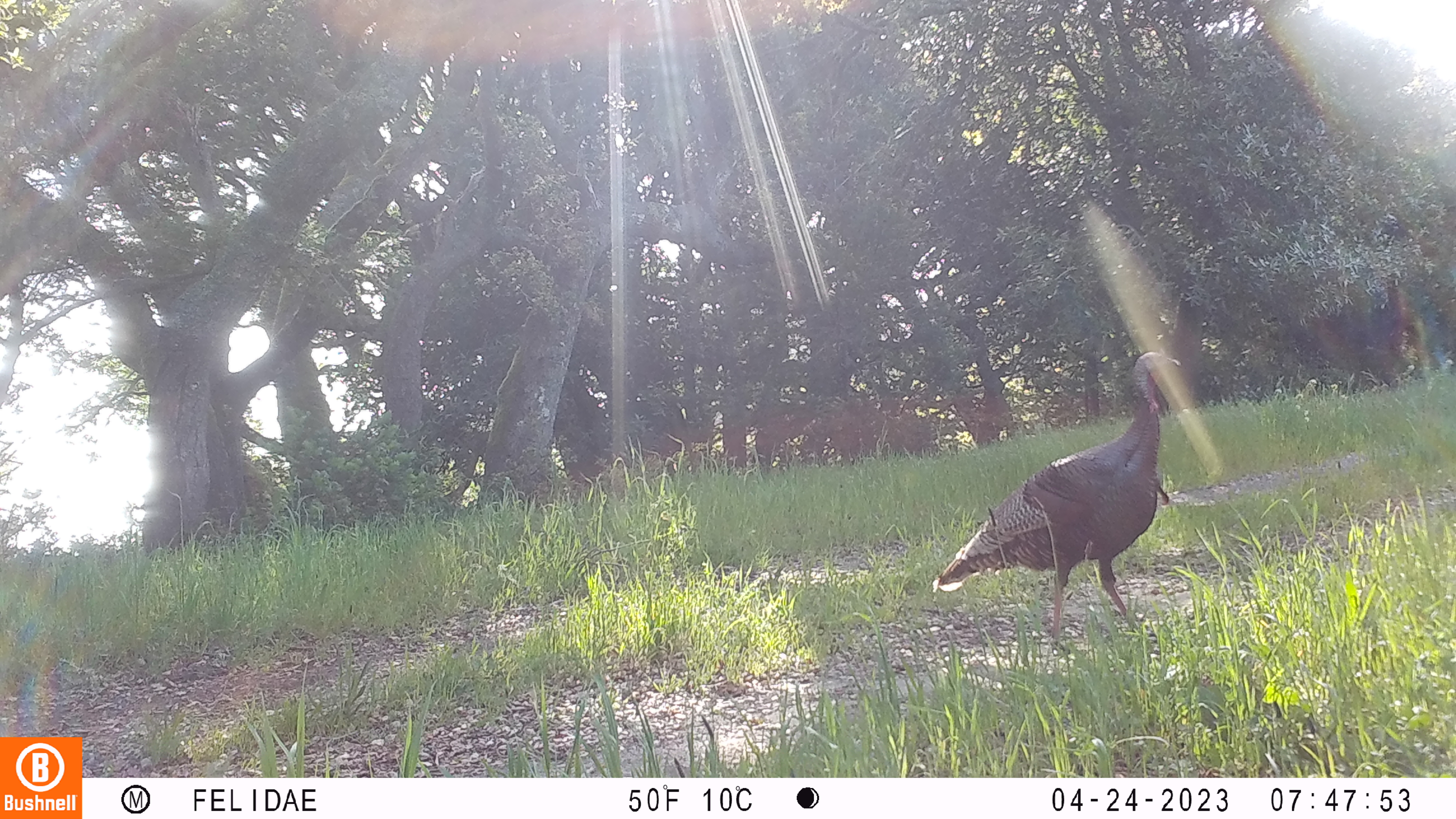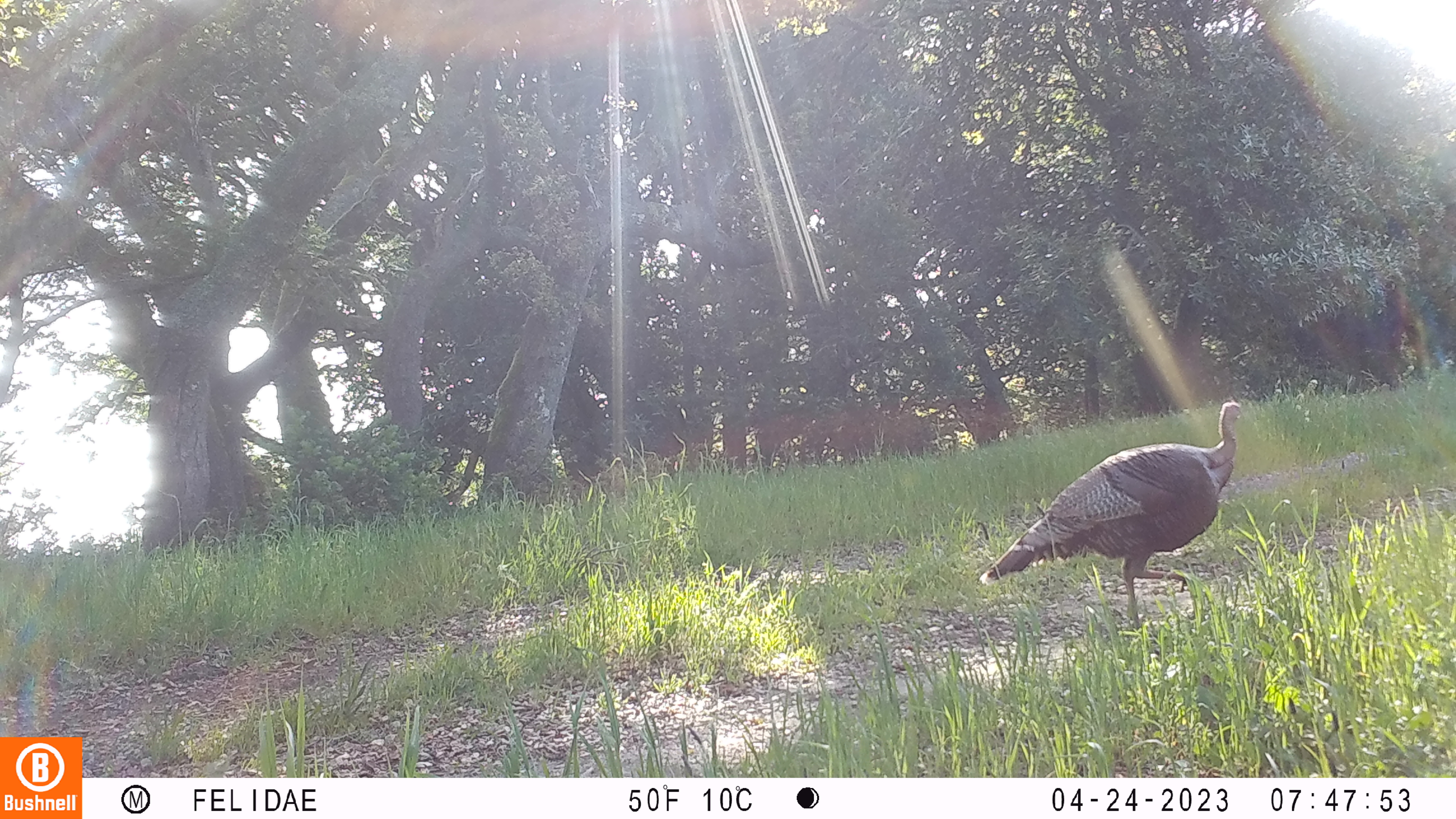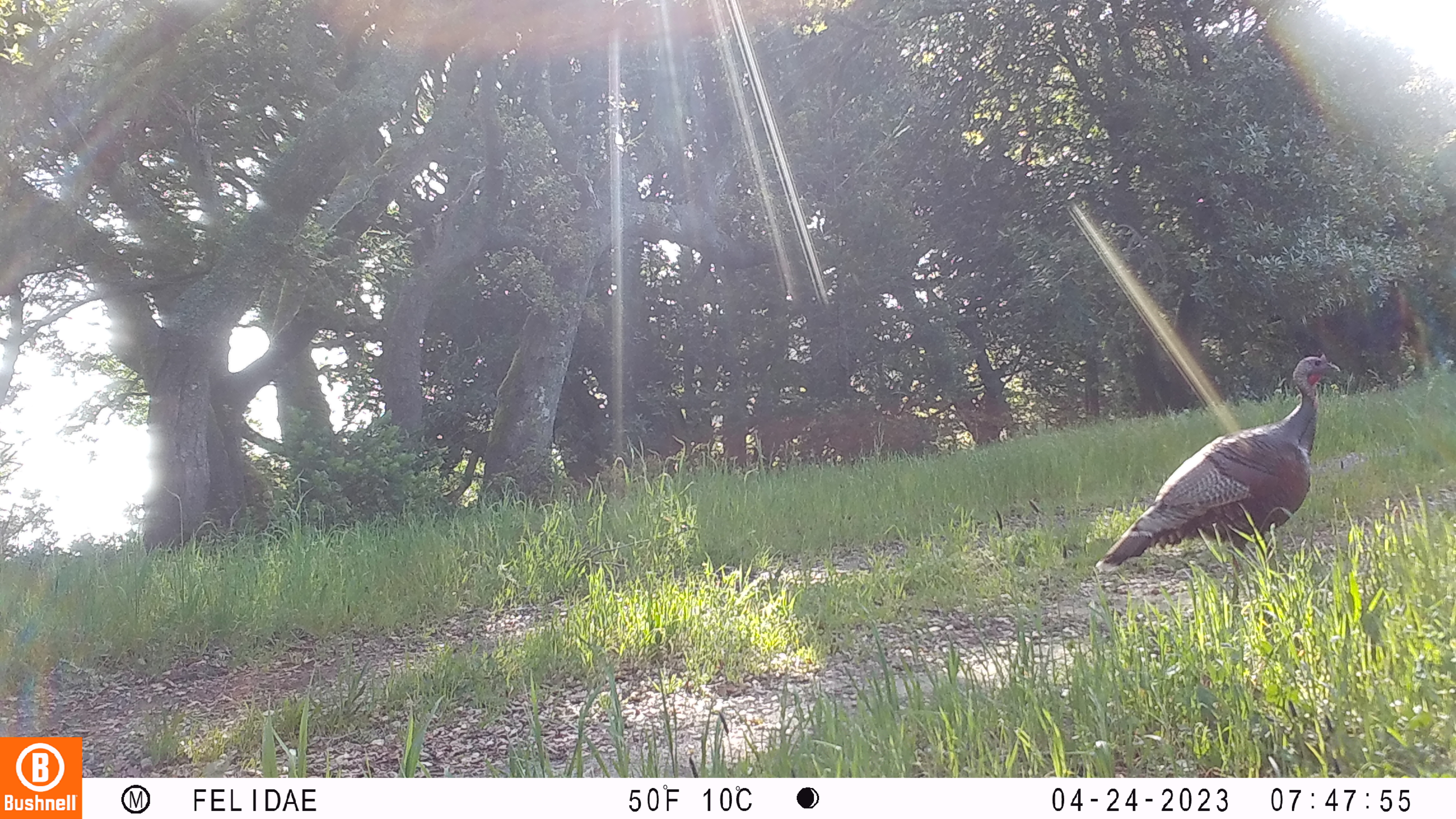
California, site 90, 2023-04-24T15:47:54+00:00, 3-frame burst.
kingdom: Animalia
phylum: Chordata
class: Aves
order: Galliformes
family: Phasianidae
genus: Meleagris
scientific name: Meleagris gallopavo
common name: turkey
Turkey (Meleagris gallopavo).